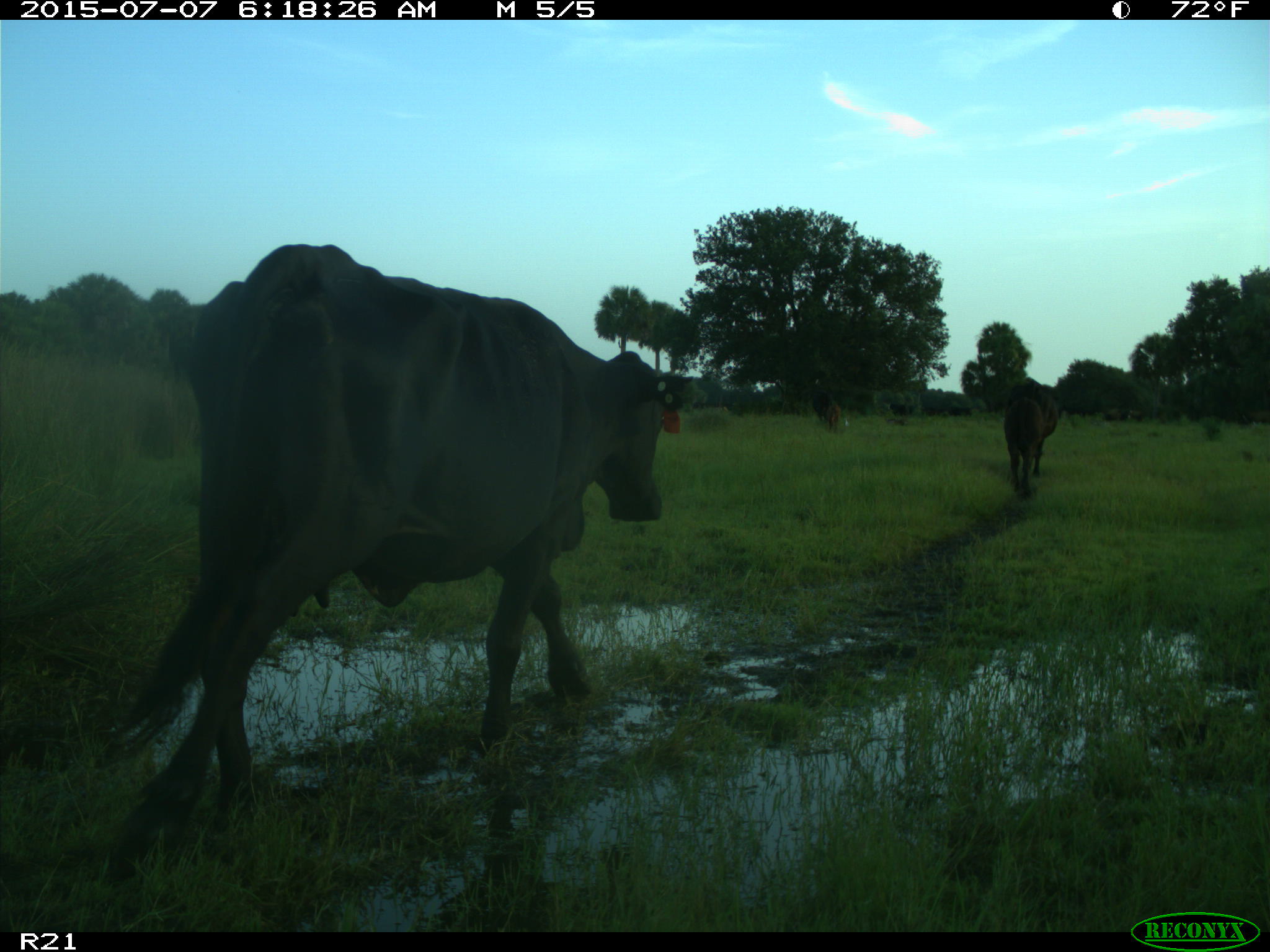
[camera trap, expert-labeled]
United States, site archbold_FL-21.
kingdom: Animalia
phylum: Chordata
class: Mammalia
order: Artiodactyla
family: Bovidae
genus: Bos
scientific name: Bos taurus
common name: domestic cow